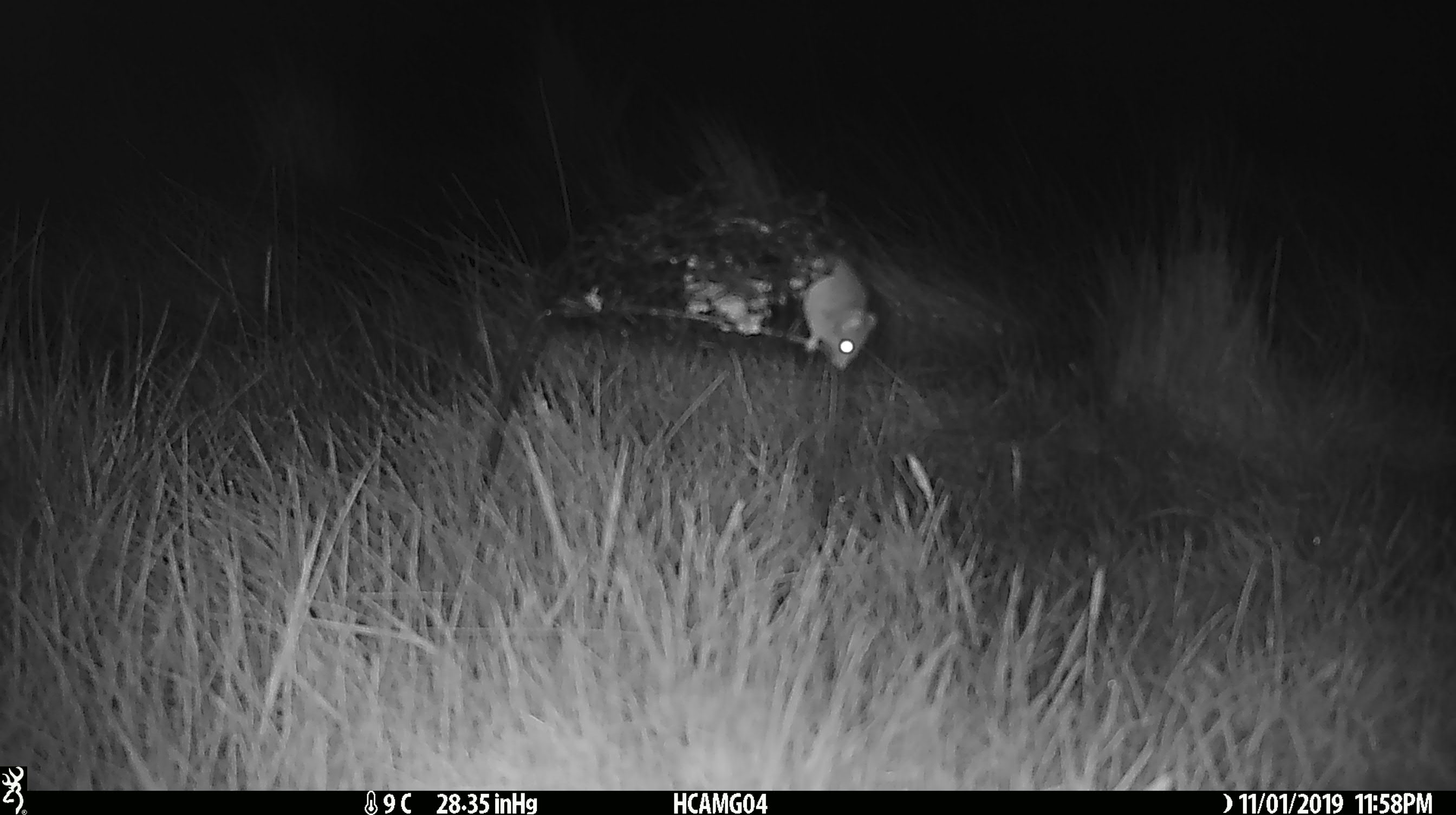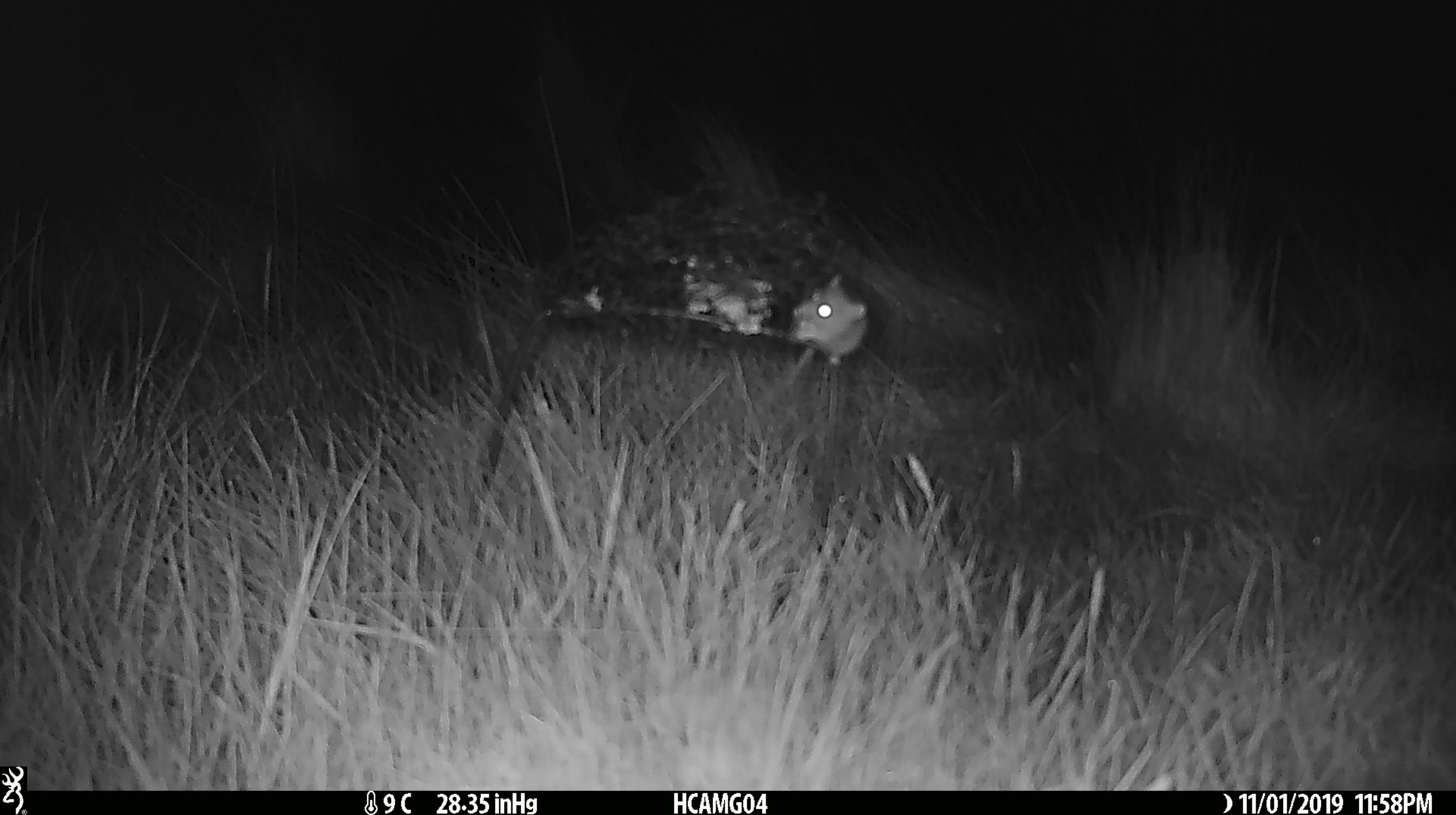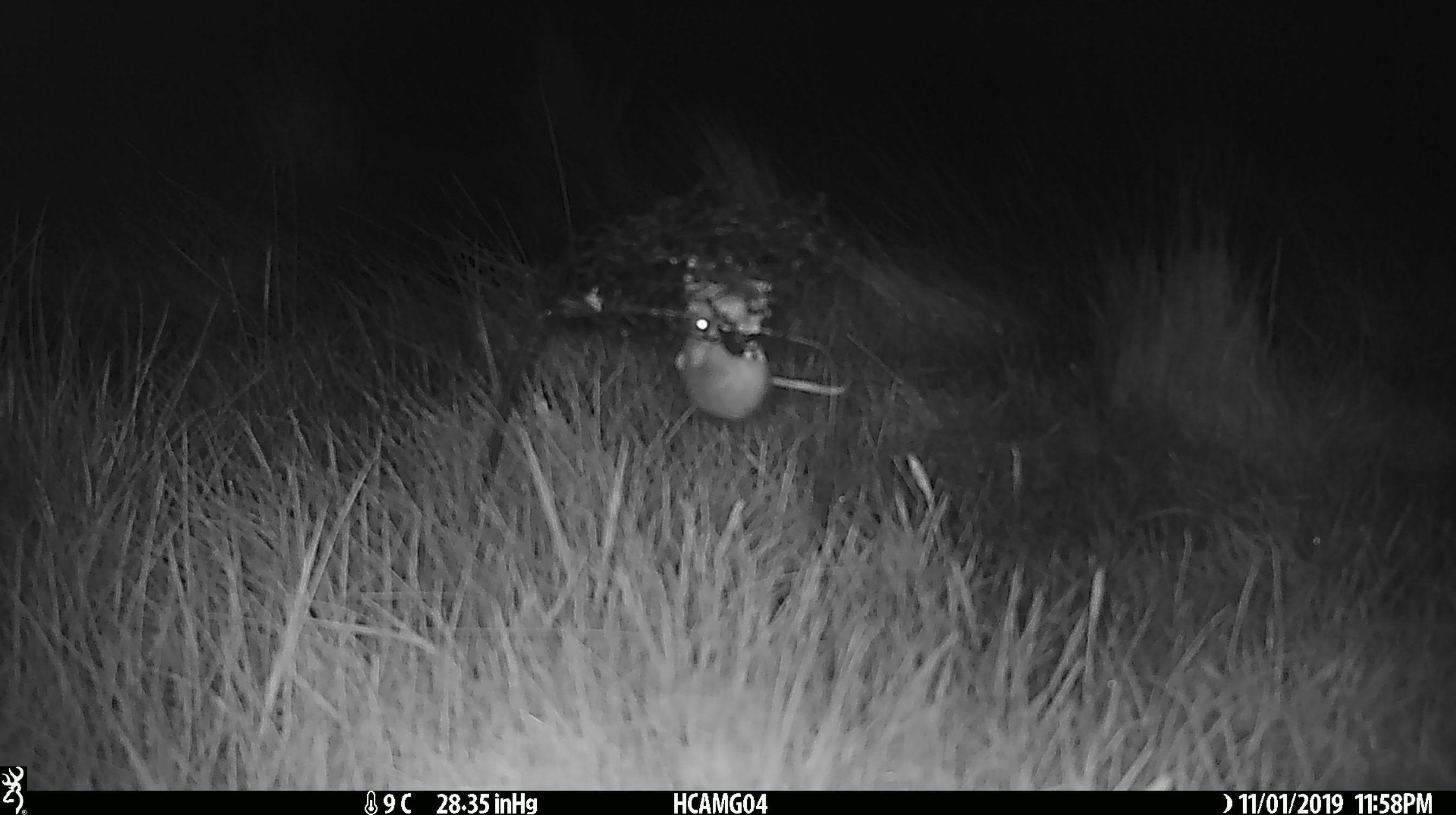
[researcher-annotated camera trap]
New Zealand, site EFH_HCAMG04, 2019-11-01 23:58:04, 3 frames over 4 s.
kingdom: Animalia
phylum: Chordata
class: Mammalia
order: Rodentia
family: Muridae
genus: Mus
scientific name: Mus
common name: mouse